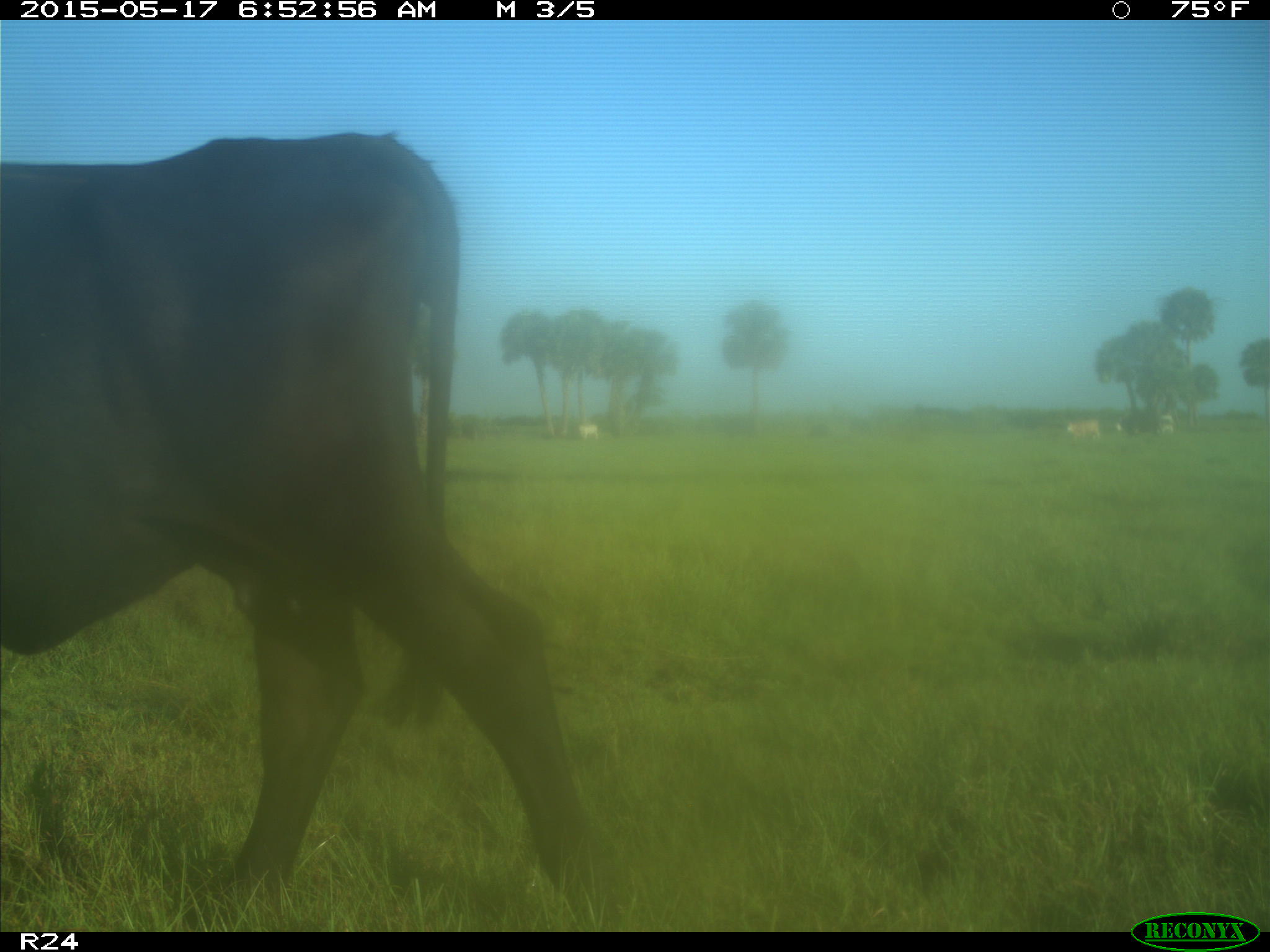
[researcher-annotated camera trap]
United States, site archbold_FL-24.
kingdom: Animalia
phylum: Chordata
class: Mammalia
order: Artiodactyla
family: Bovidae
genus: Bos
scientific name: Bos taurus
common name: domestic cow